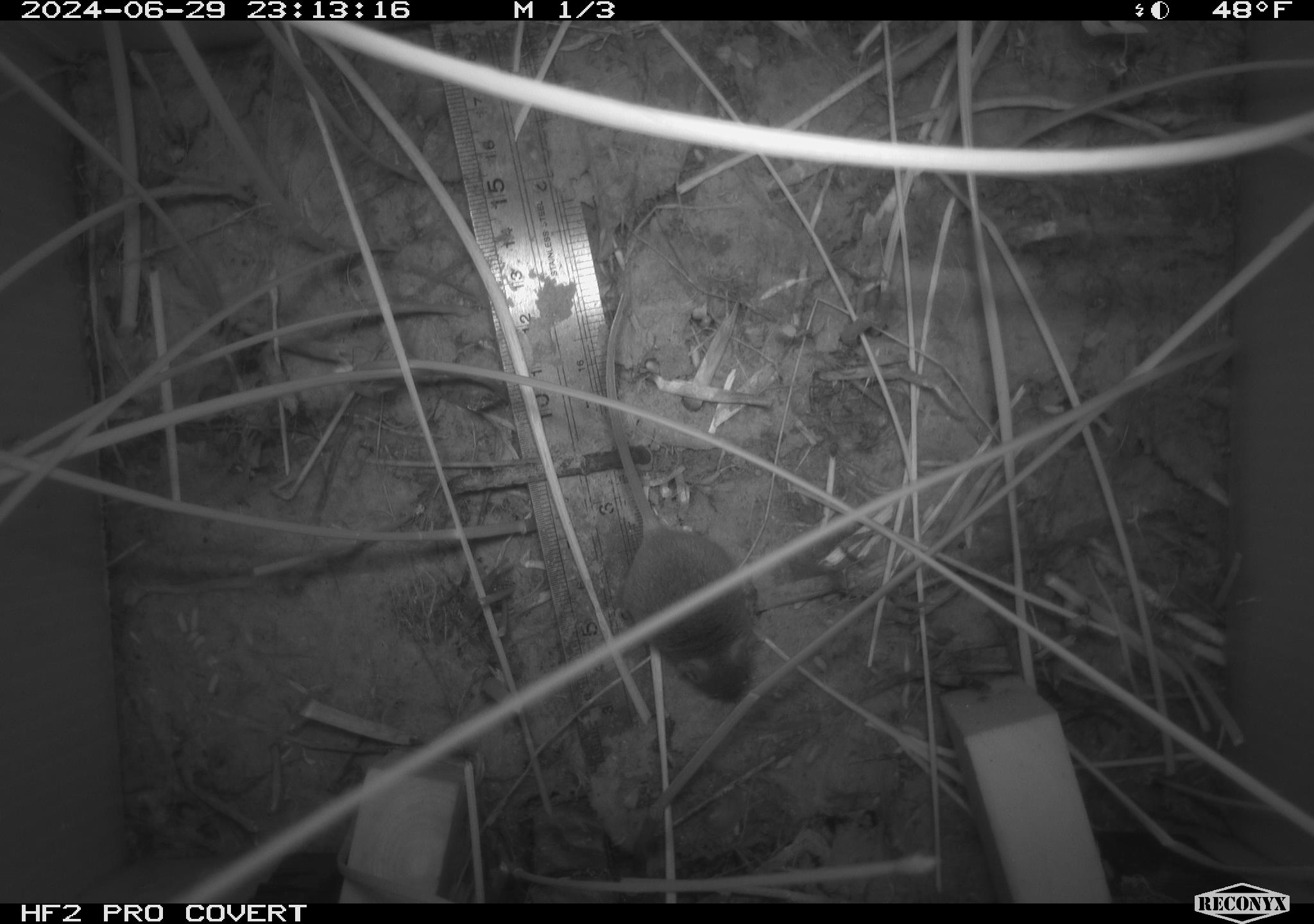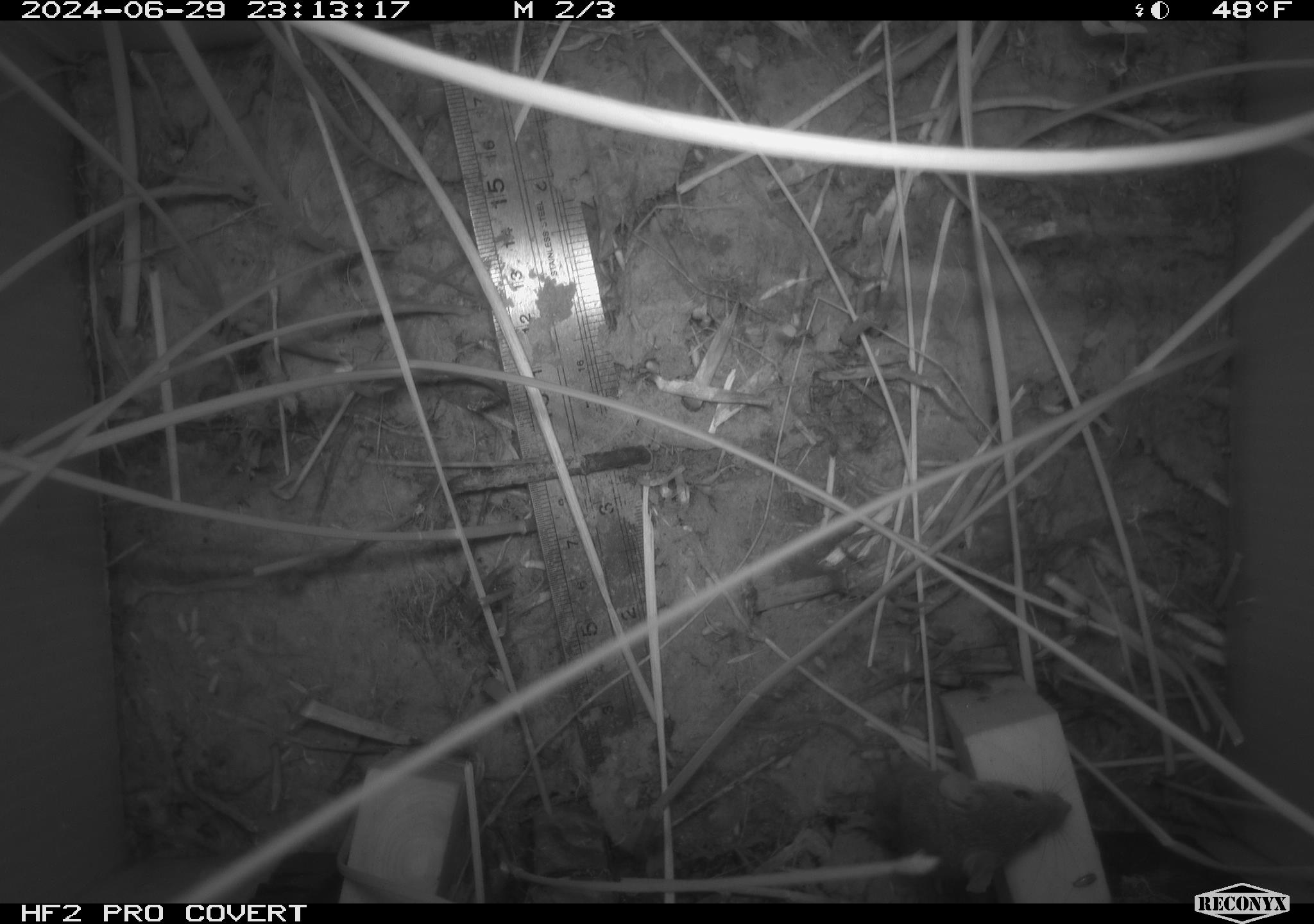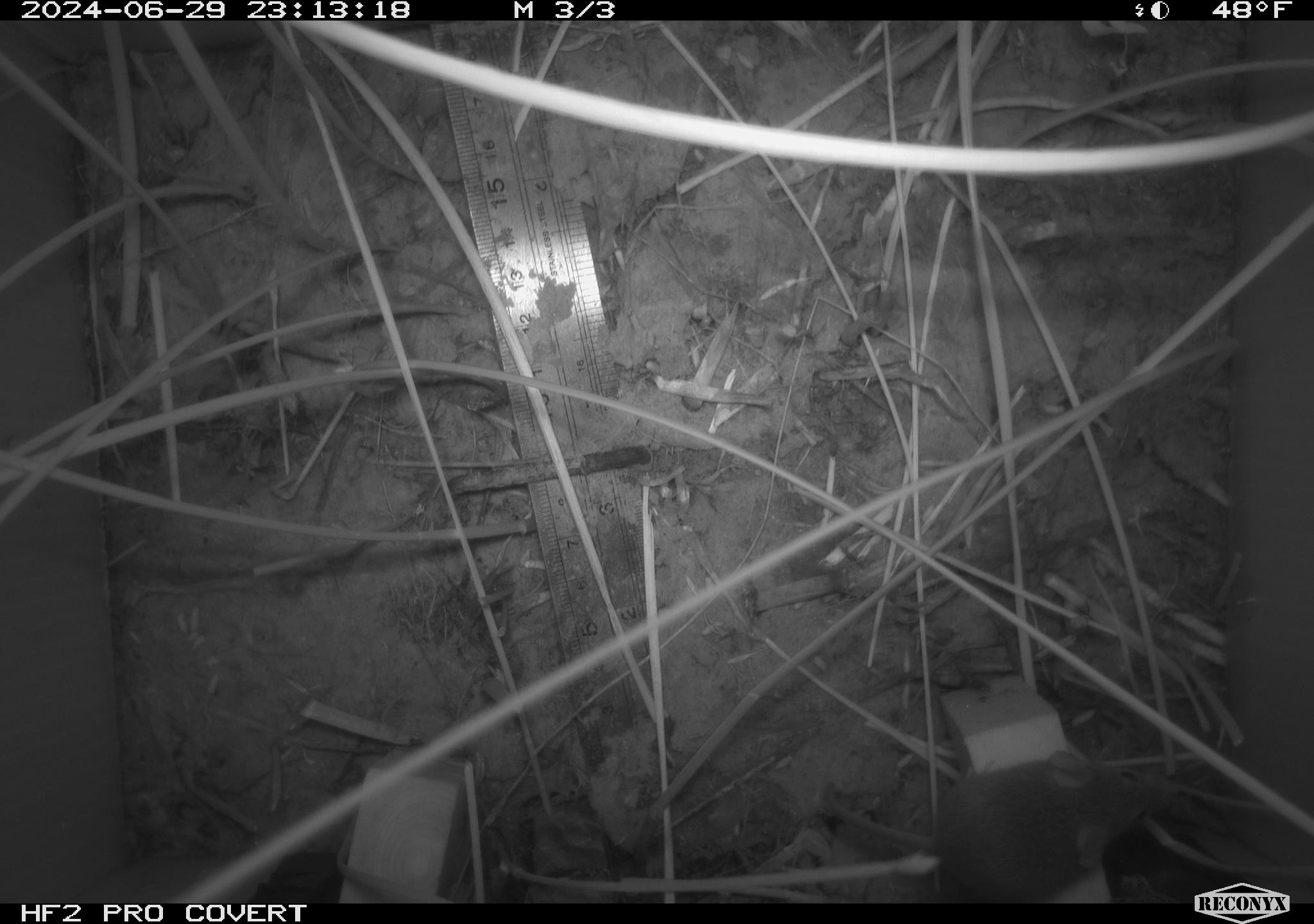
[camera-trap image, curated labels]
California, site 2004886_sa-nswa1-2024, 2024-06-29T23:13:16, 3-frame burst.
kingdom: Animalia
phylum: Chordata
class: Mammalia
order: Rodentia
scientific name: Rodentia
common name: rodent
Rodent (Rodentia).